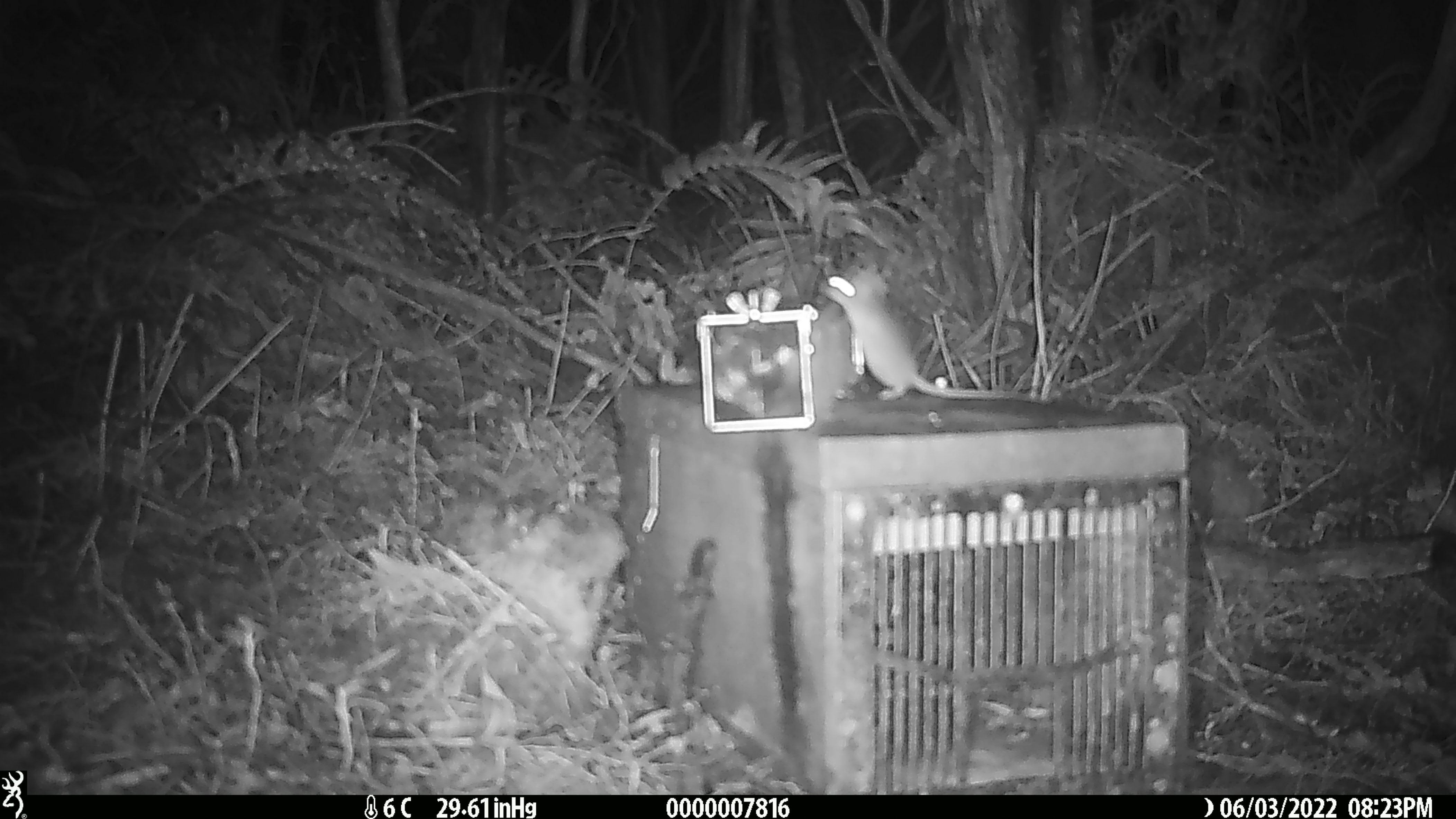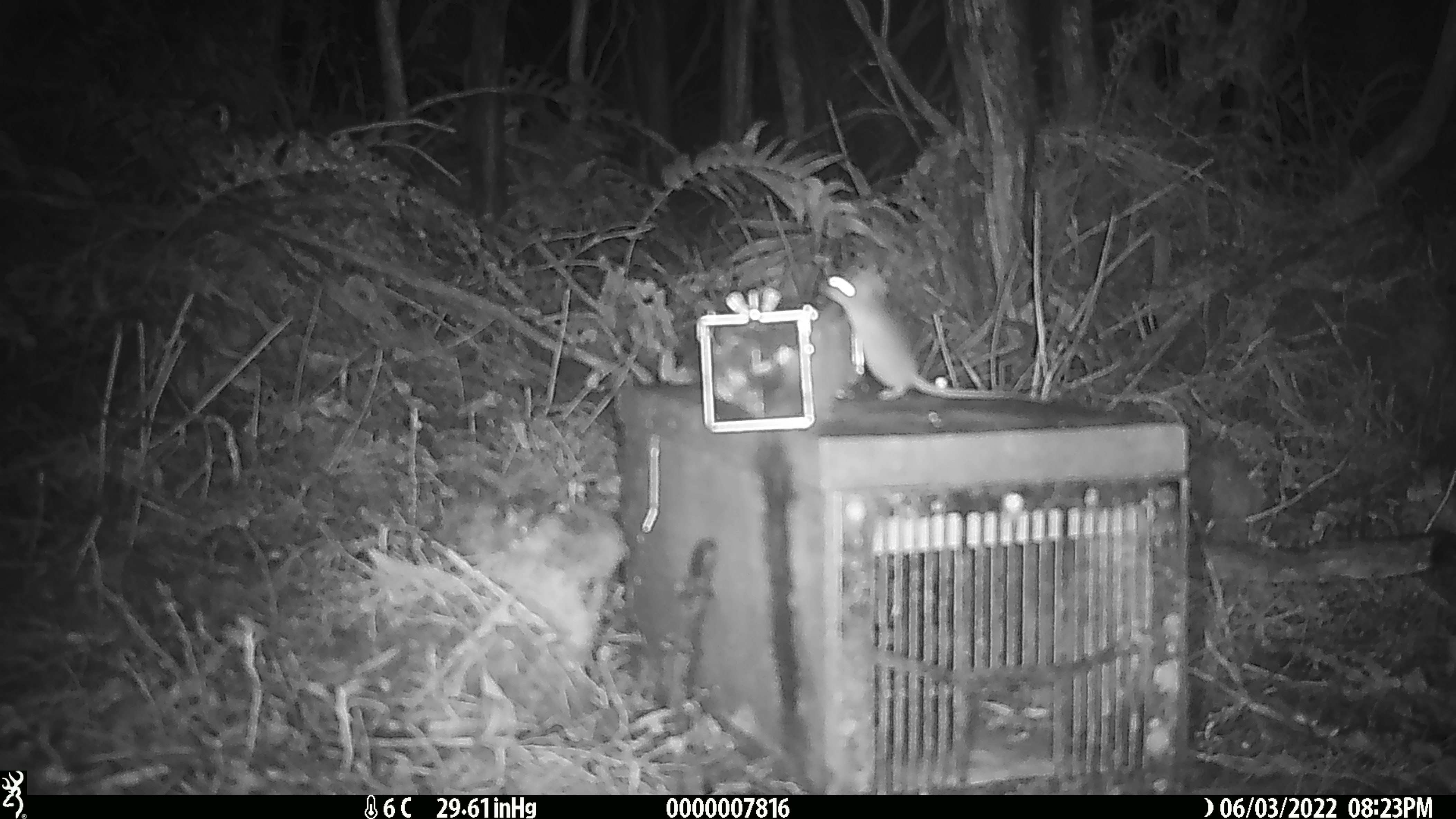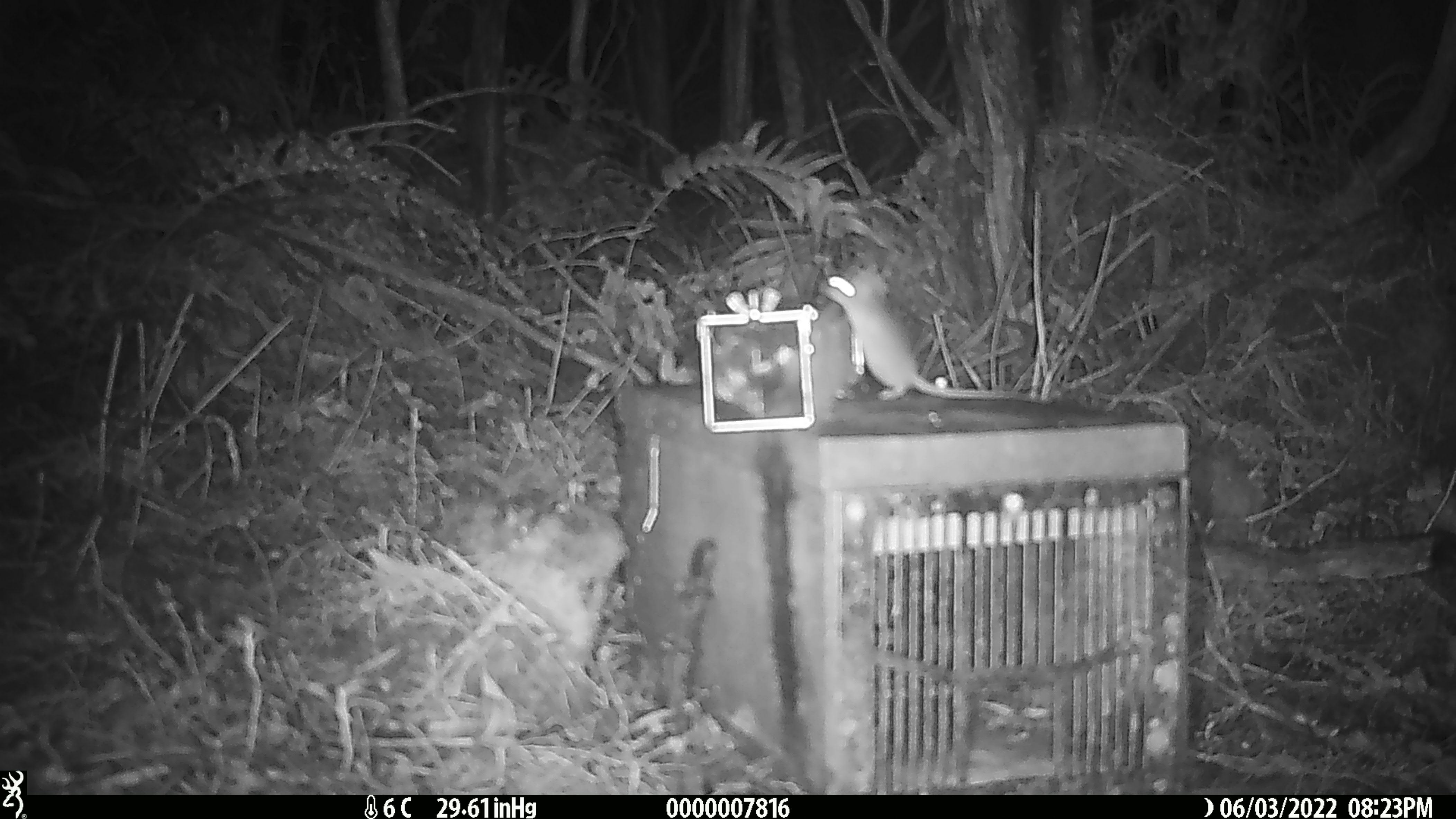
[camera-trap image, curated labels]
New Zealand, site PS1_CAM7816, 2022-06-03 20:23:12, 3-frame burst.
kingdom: Animalia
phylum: Chordata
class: Mammalia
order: Rodentia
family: Muridae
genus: Mus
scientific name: Mus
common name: mouse